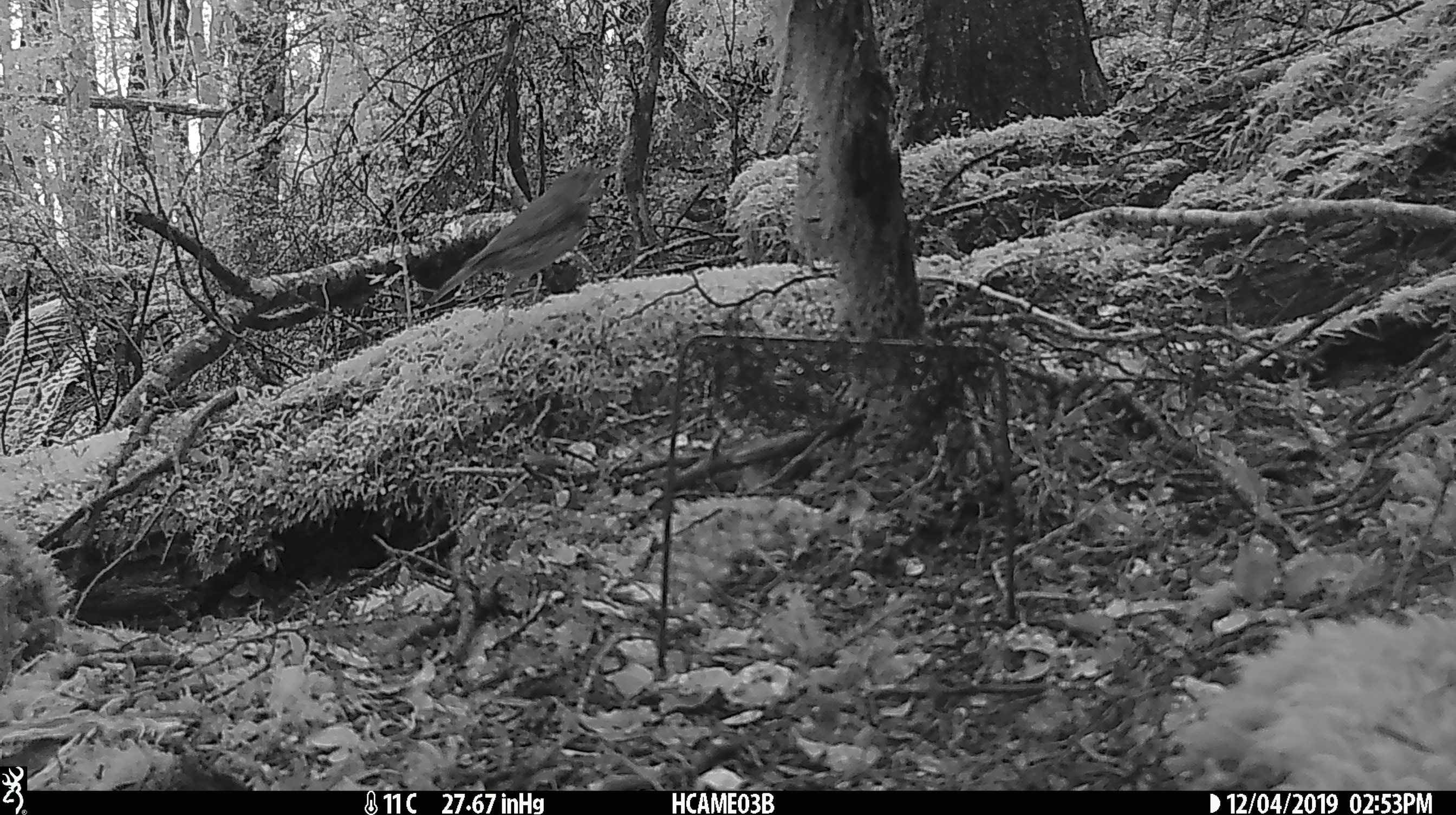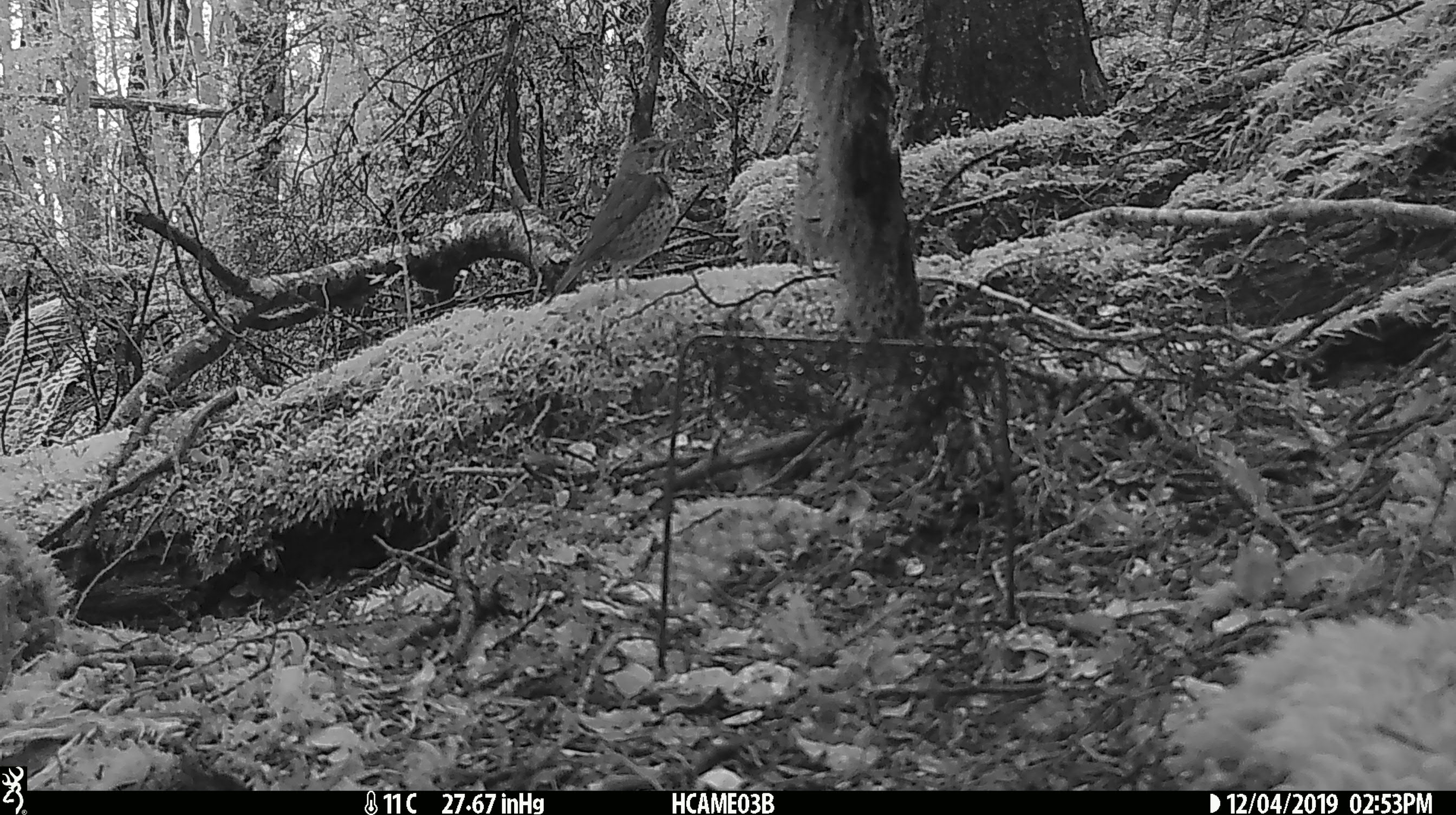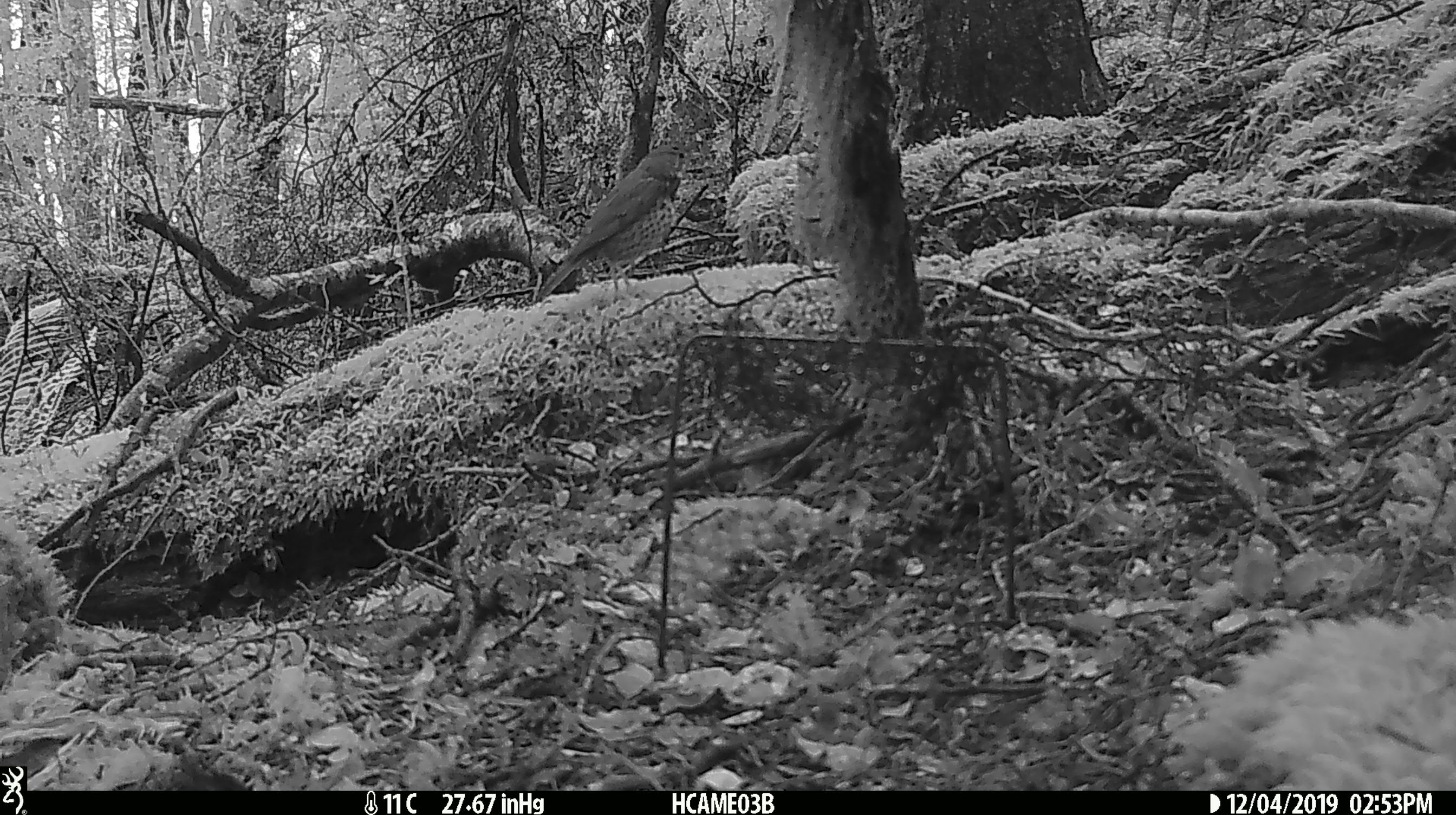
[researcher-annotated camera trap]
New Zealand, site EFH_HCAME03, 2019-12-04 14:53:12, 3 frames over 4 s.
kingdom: Animalia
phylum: Chordata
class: Aves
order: Passeriformes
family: Turdidae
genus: Turdus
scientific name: Turdus philomelos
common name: song thrush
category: thrush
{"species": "thrush (song thrush) (Turdus philomelos)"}